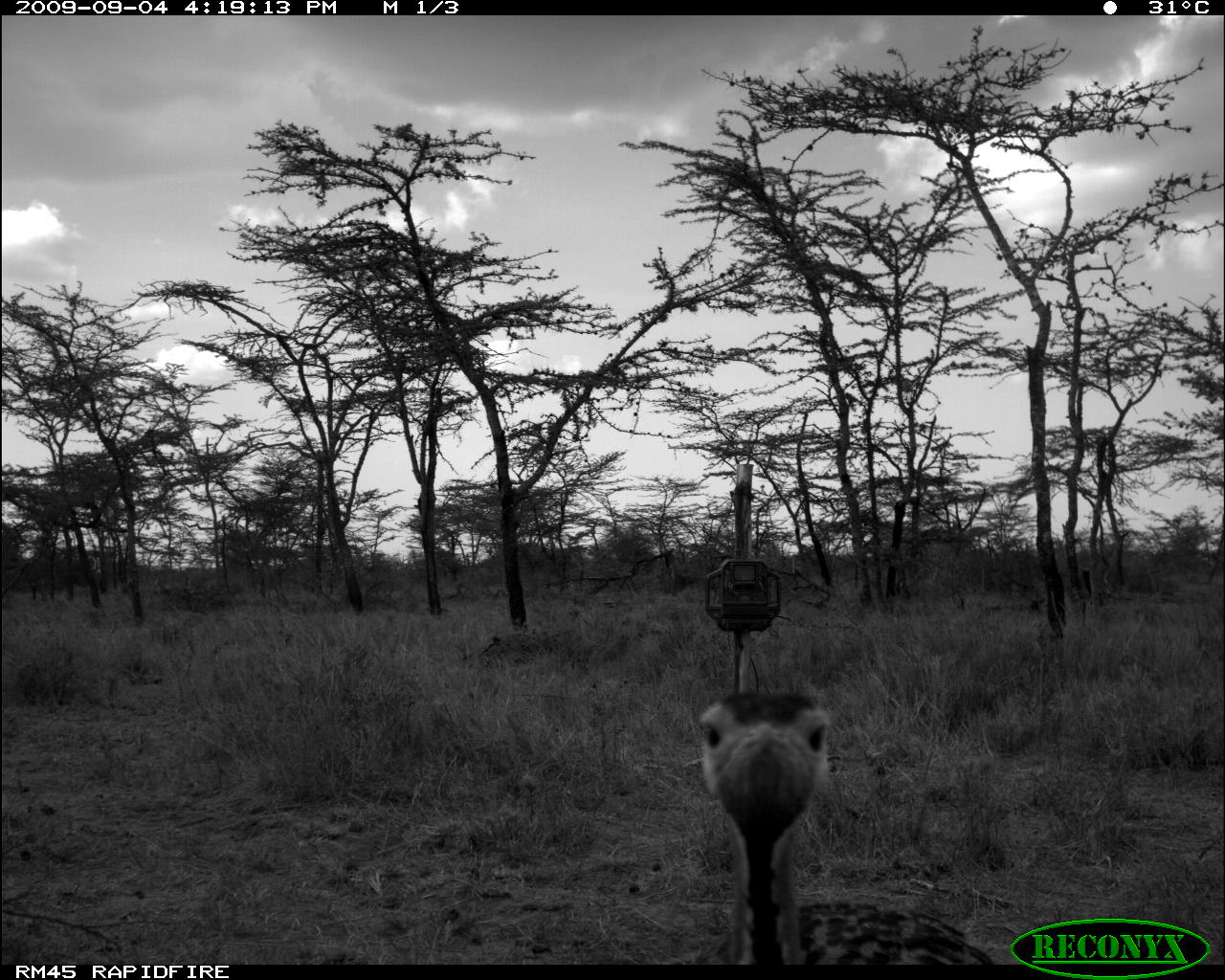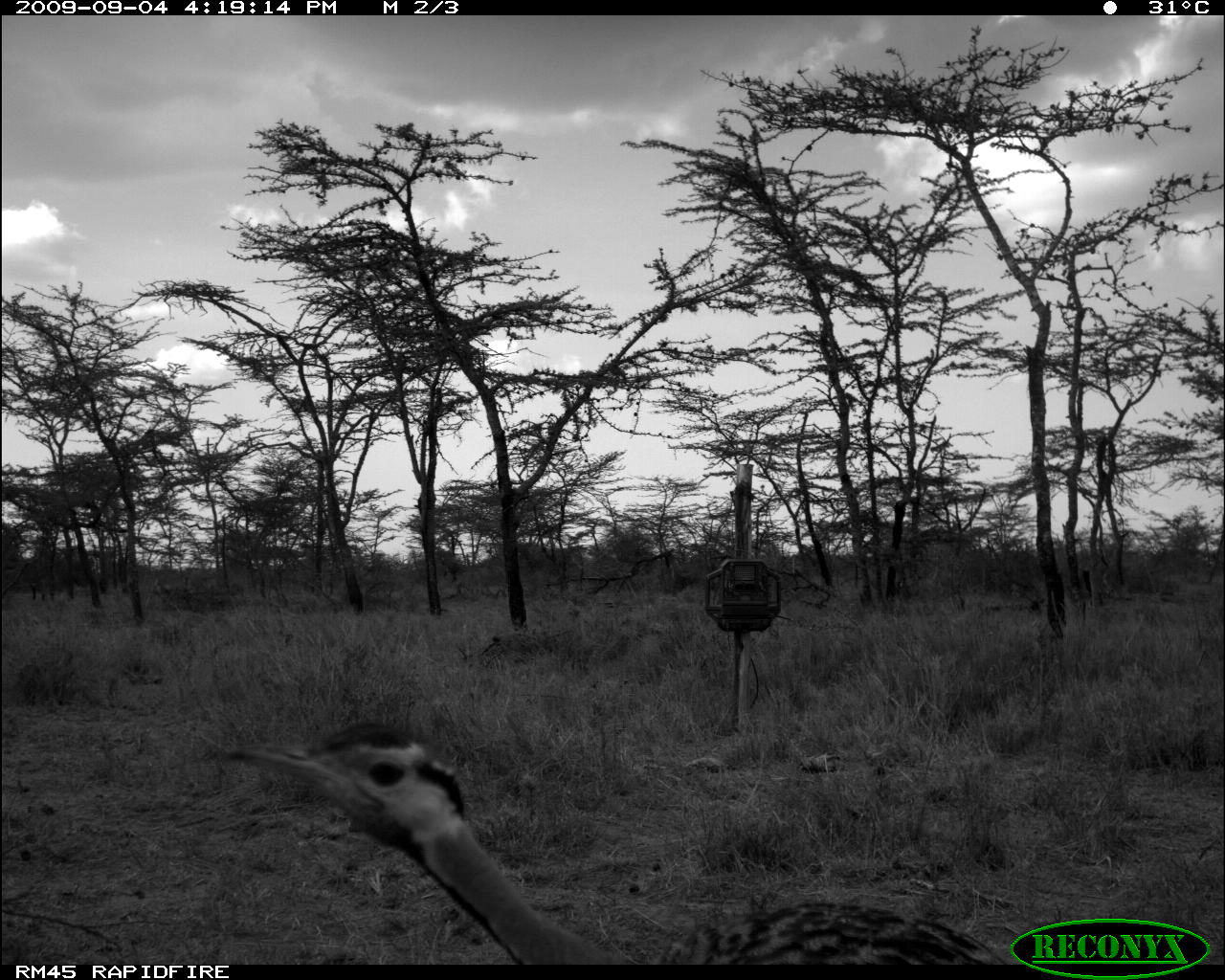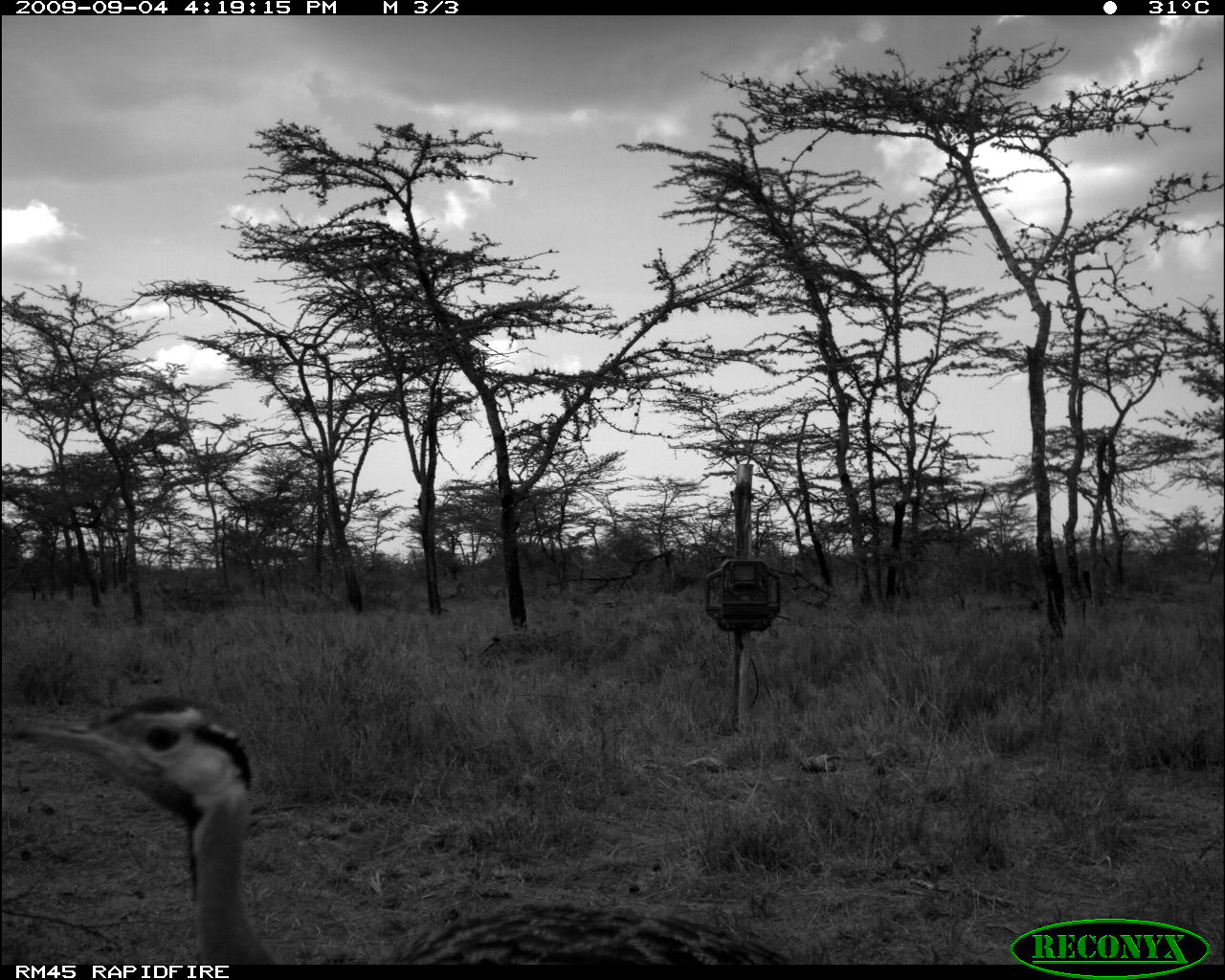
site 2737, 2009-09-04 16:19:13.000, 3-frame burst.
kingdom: Animalia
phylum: Chordata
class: Aves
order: Otidiformes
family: Otididae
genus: Lissotis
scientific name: Lissotis melanogaster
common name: black-bellied bustard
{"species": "Lissotis melanogaster (black-bellied bustard)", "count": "1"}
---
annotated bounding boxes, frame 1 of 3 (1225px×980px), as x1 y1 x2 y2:
lissotis melanogaster: 690 684 994 964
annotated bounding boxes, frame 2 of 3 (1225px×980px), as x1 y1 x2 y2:
lissotis melanogaster: 220 722 1020 965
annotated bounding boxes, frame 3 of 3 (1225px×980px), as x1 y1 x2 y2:
lissotis melanogaster: 0 698 790 965